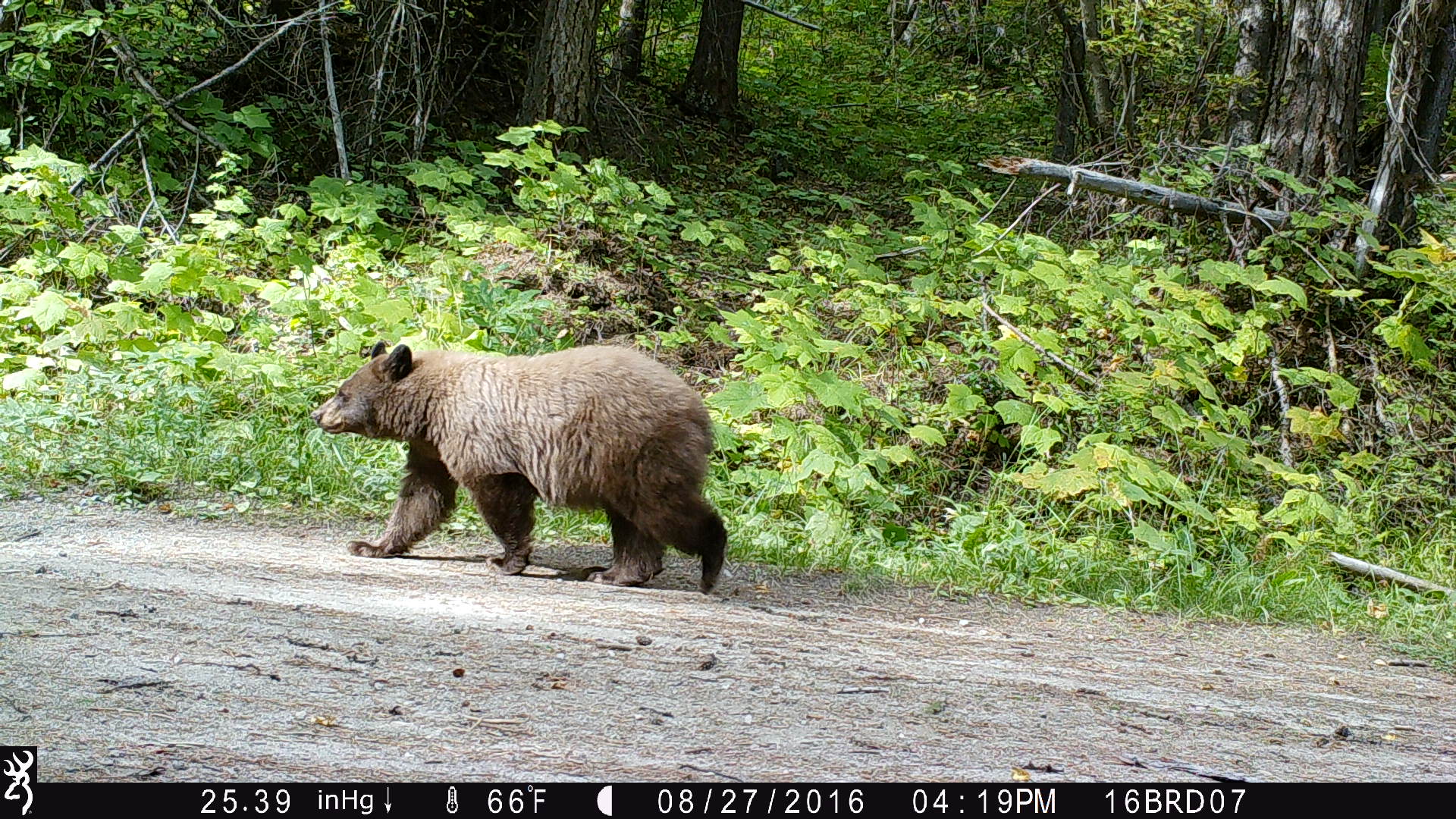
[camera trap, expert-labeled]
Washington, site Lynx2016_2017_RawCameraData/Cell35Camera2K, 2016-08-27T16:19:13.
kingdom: Animalia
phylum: Chordata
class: Mammalia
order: Carnivora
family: Ursidae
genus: Ursus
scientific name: Ursus americanus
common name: american black bear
Ursus americanus (american black bear). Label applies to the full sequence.